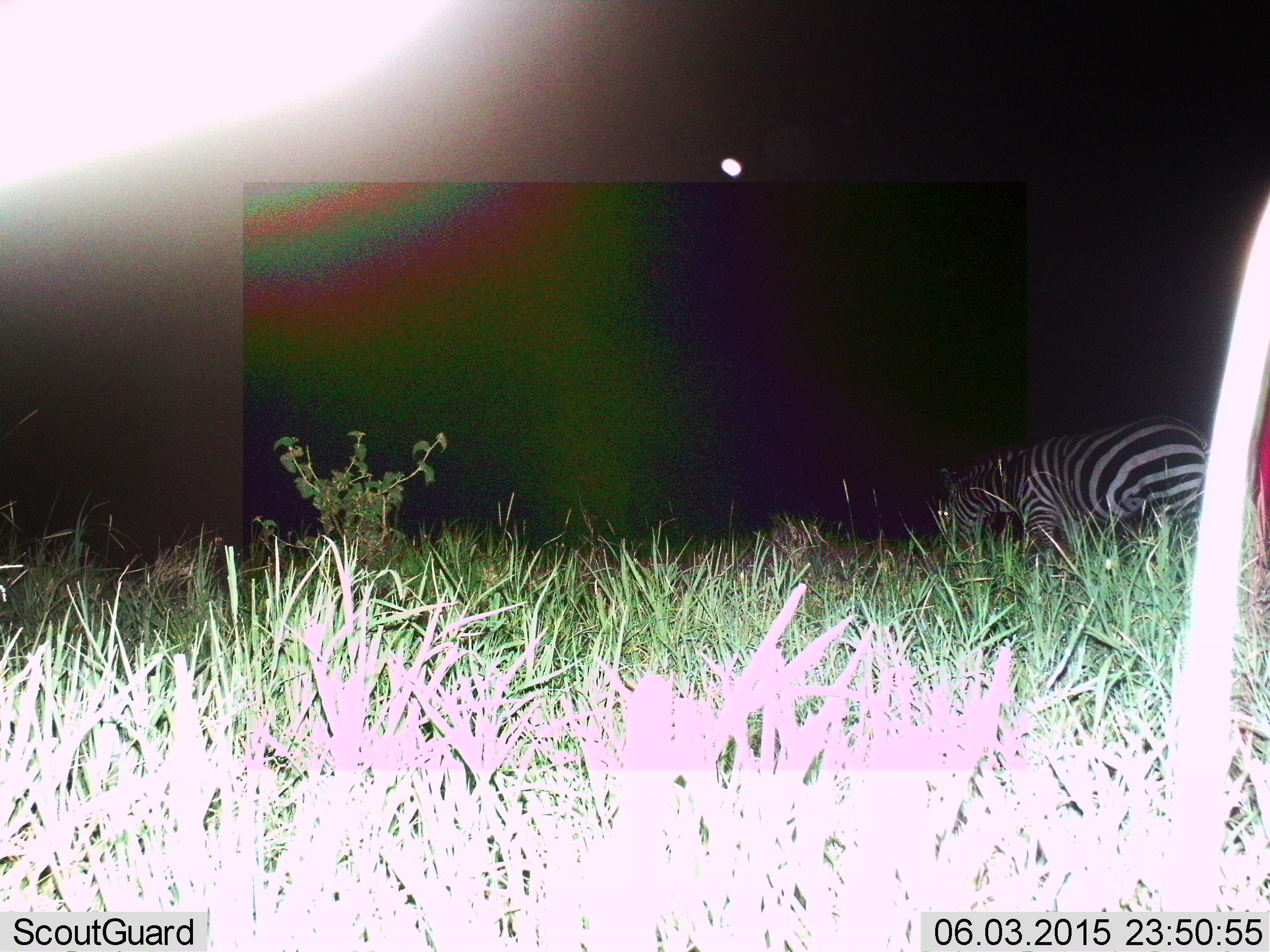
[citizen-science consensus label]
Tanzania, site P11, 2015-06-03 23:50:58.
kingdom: Animalia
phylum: Chordata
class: Mammalia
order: Perissodactyla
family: Equidae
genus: Equus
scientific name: Equus quagga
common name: plains zebra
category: zebra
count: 1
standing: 20%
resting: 0%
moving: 10%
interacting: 0%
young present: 0%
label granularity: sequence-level